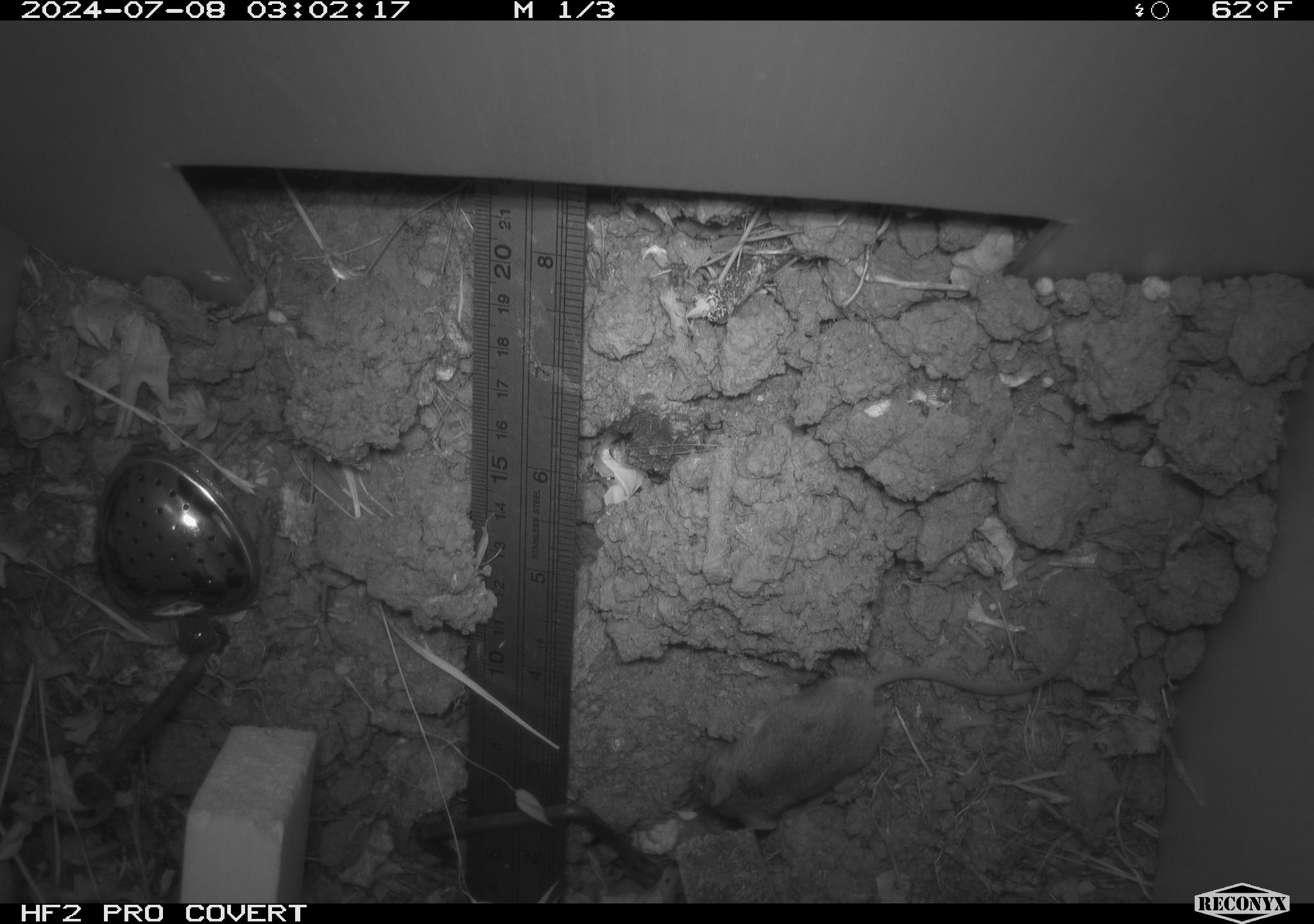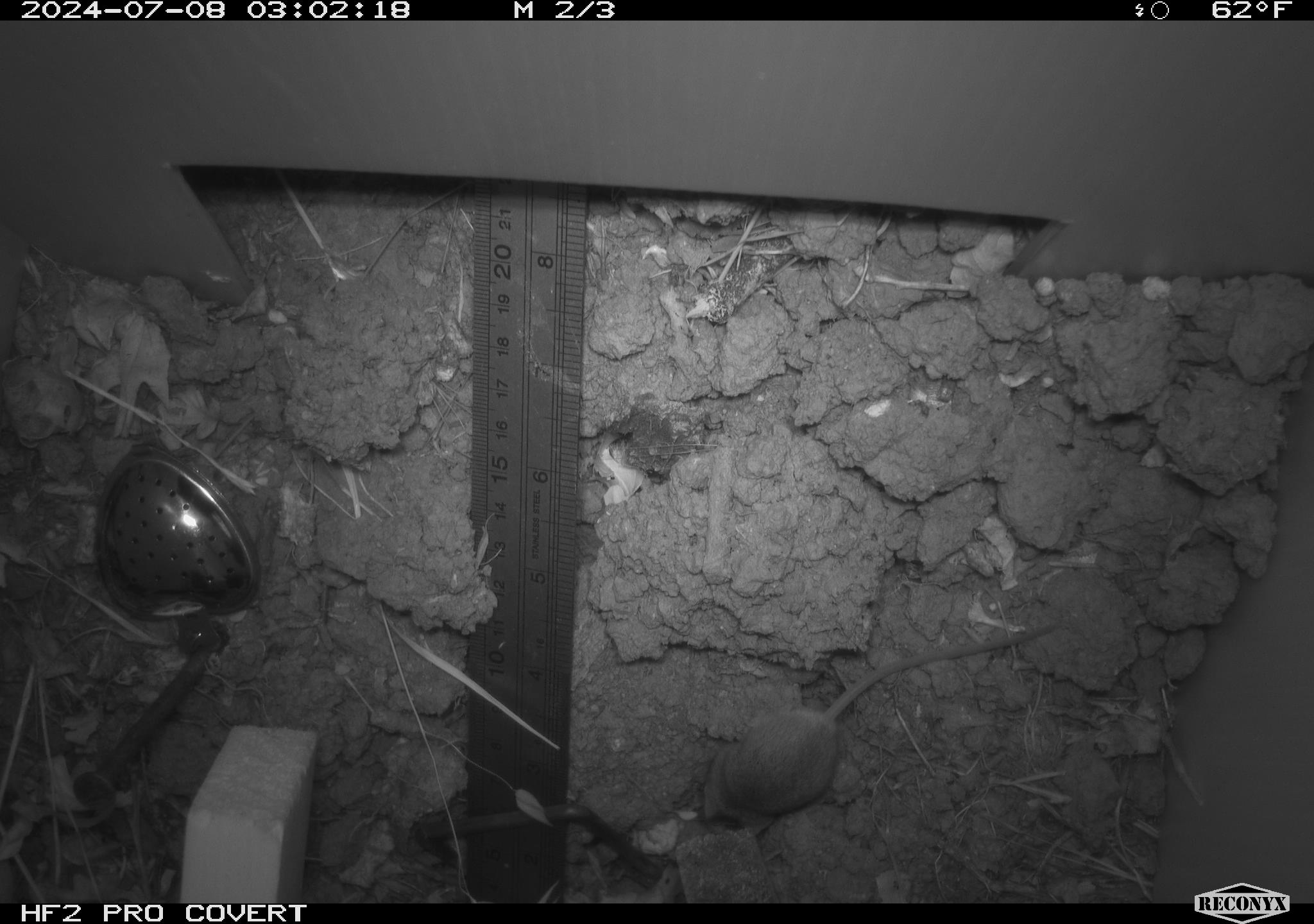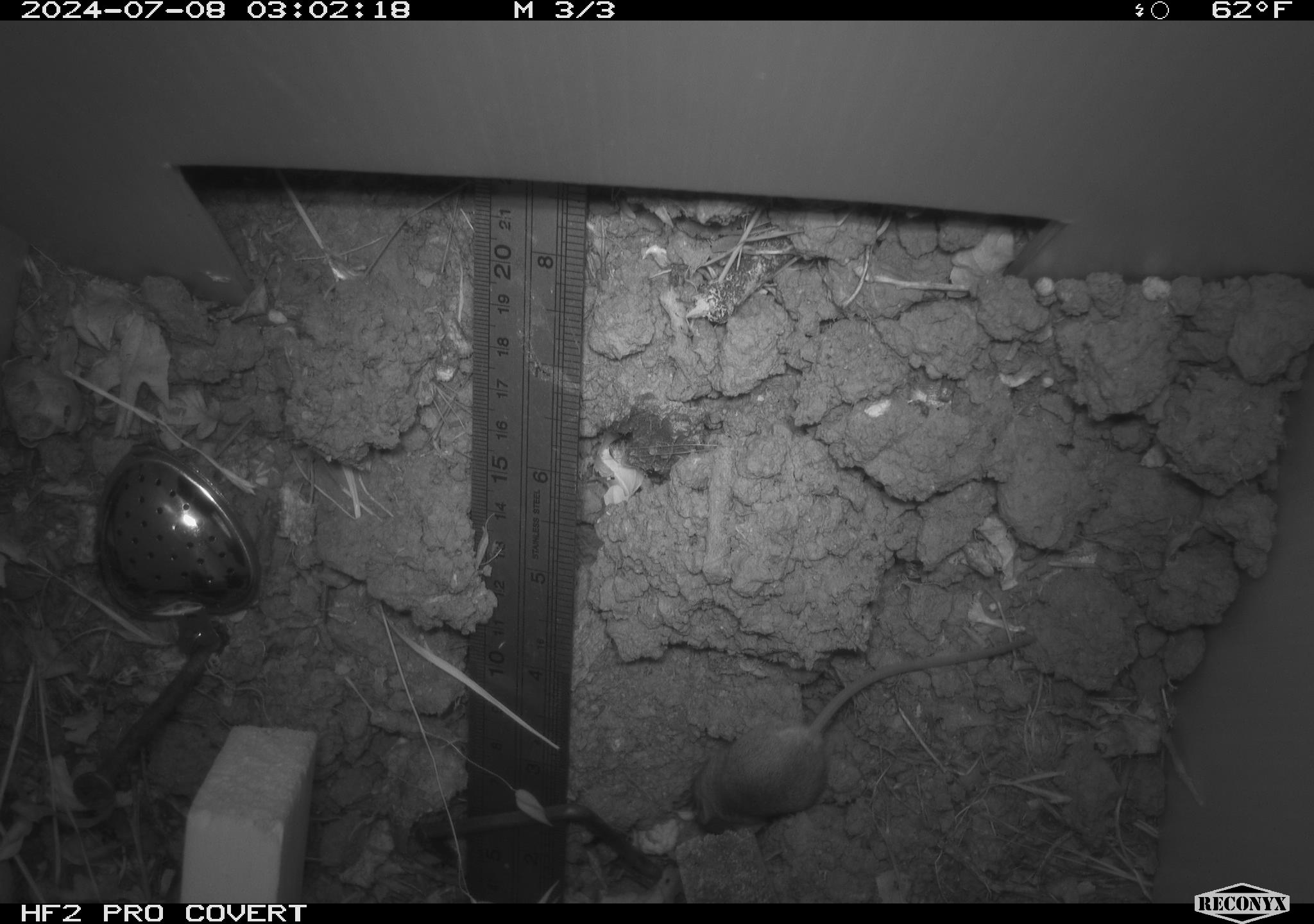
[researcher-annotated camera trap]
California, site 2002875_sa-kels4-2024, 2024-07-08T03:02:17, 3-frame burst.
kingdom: Animalia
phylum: Chordata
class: Mammalia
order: Rodentia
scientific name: Rodentia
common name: rodent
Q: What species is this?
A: Rodent (Rodentia).